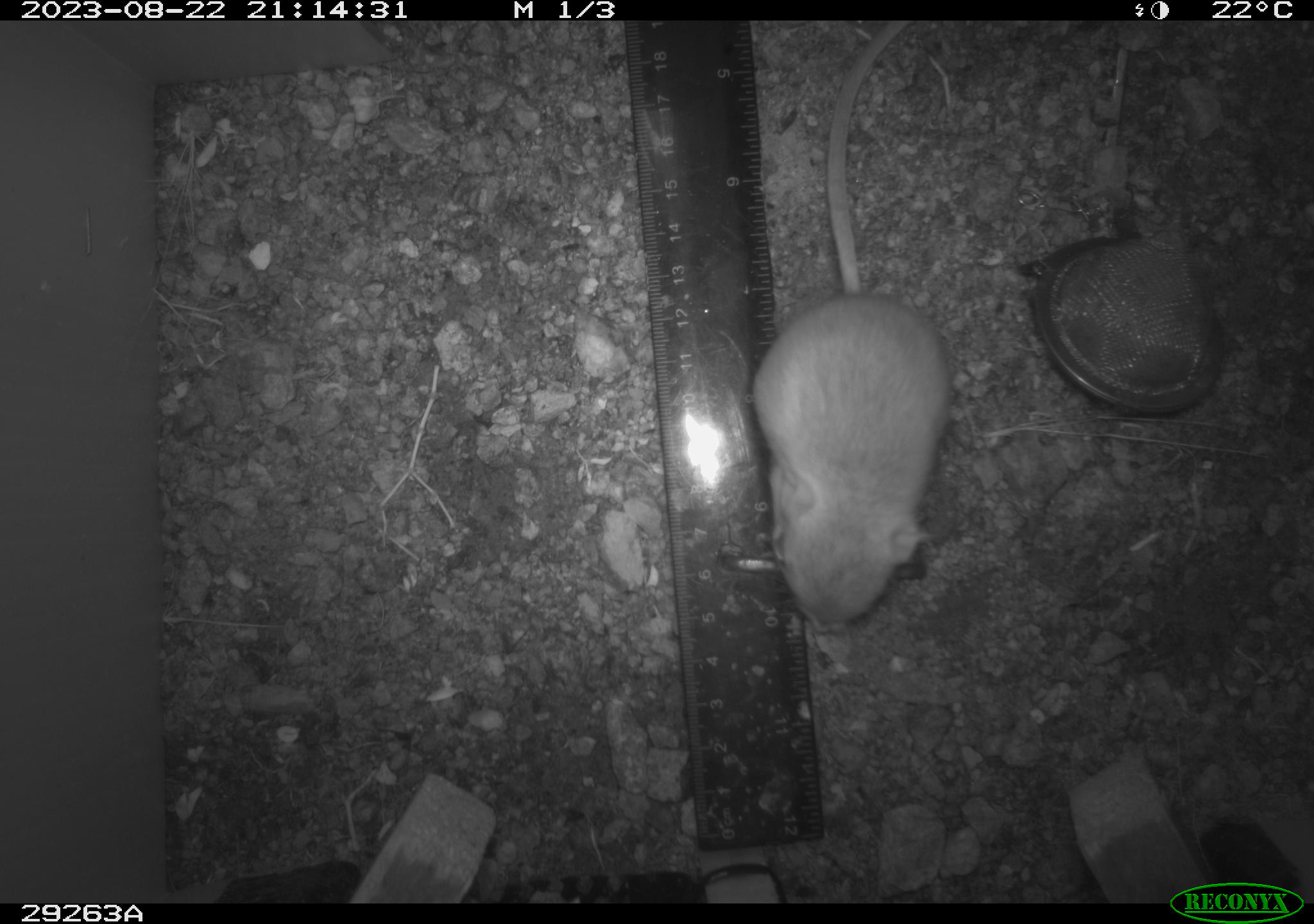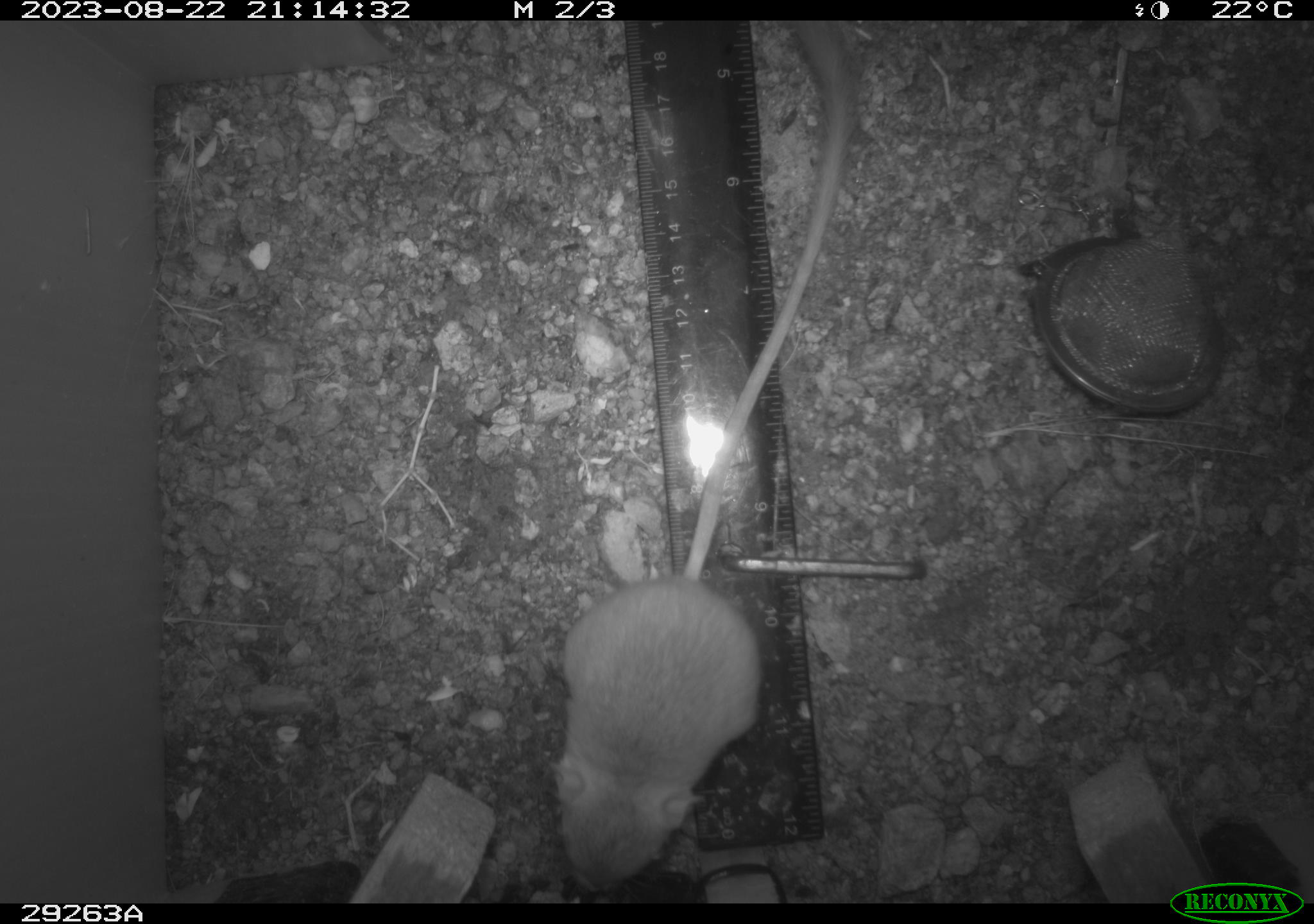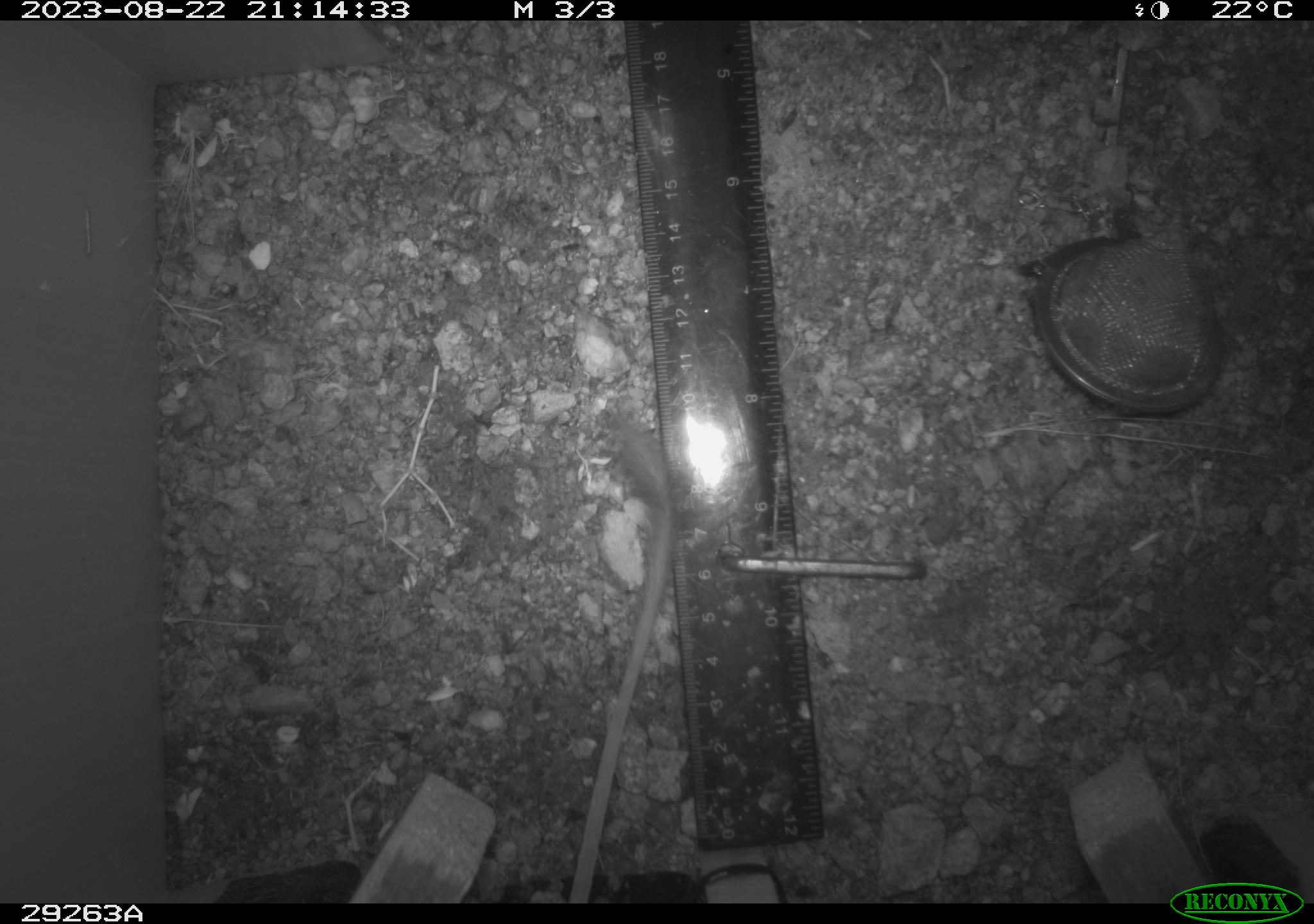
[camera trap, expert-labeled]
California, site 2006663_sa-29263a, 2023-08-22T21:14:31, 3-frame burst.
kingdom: Animalia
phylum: Chordata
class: Mammalia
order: Rodentia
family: Heteromyidae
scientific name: Heteromyidae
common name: kangaroo rats and pocket mice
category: heteromyidae family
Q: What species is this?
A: Heteromyidae family (kangaroo rats and pocket mice) (Heteromyidae).